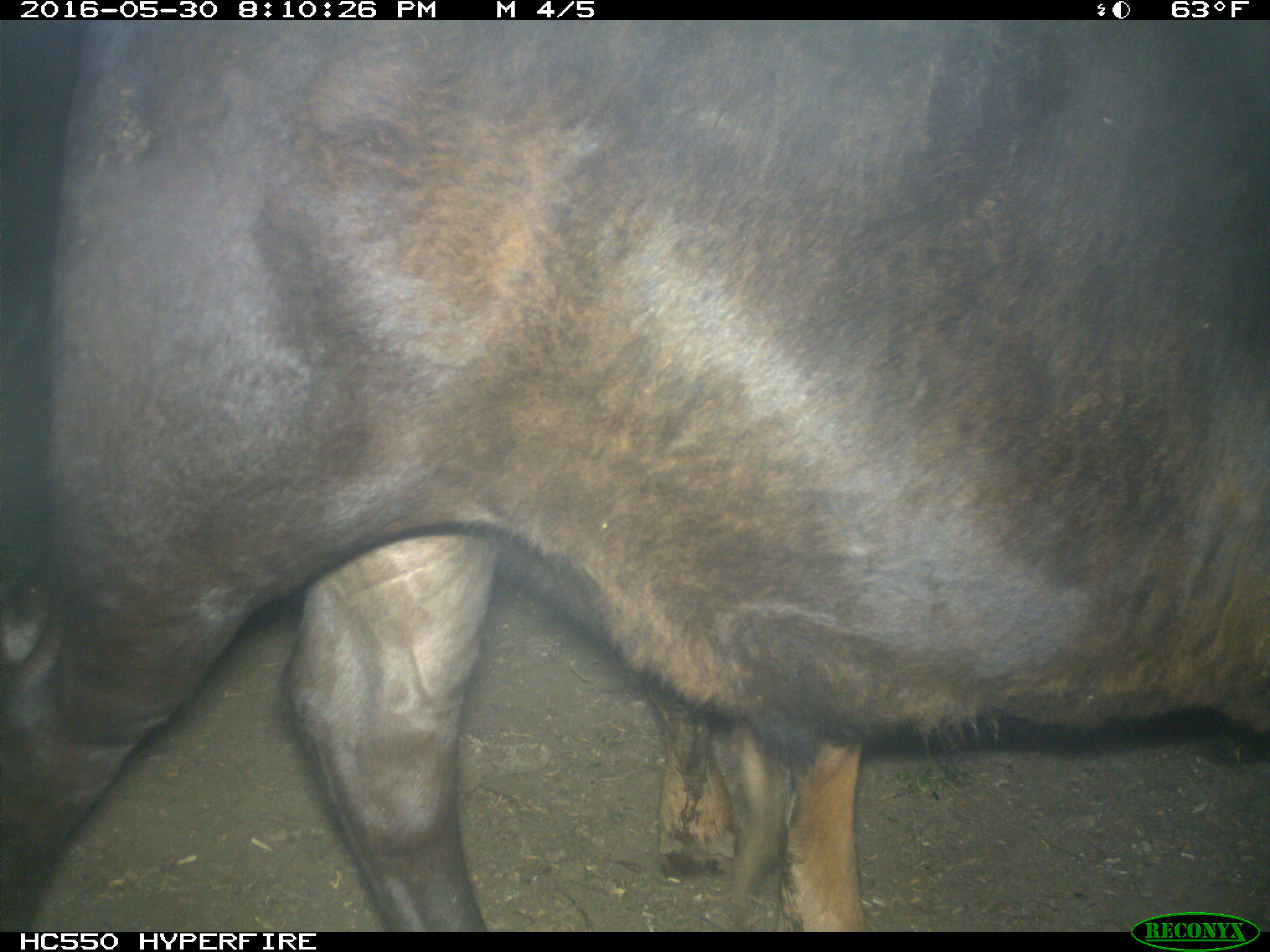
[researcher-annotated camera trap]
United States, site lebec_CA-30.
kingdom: Animalia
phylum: Chordata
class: Mammalia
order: Artiodactyla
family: Bovidae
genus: Bos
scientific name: Bos taurus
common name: domestic cow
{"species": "Bos taurus (domestic cow)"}